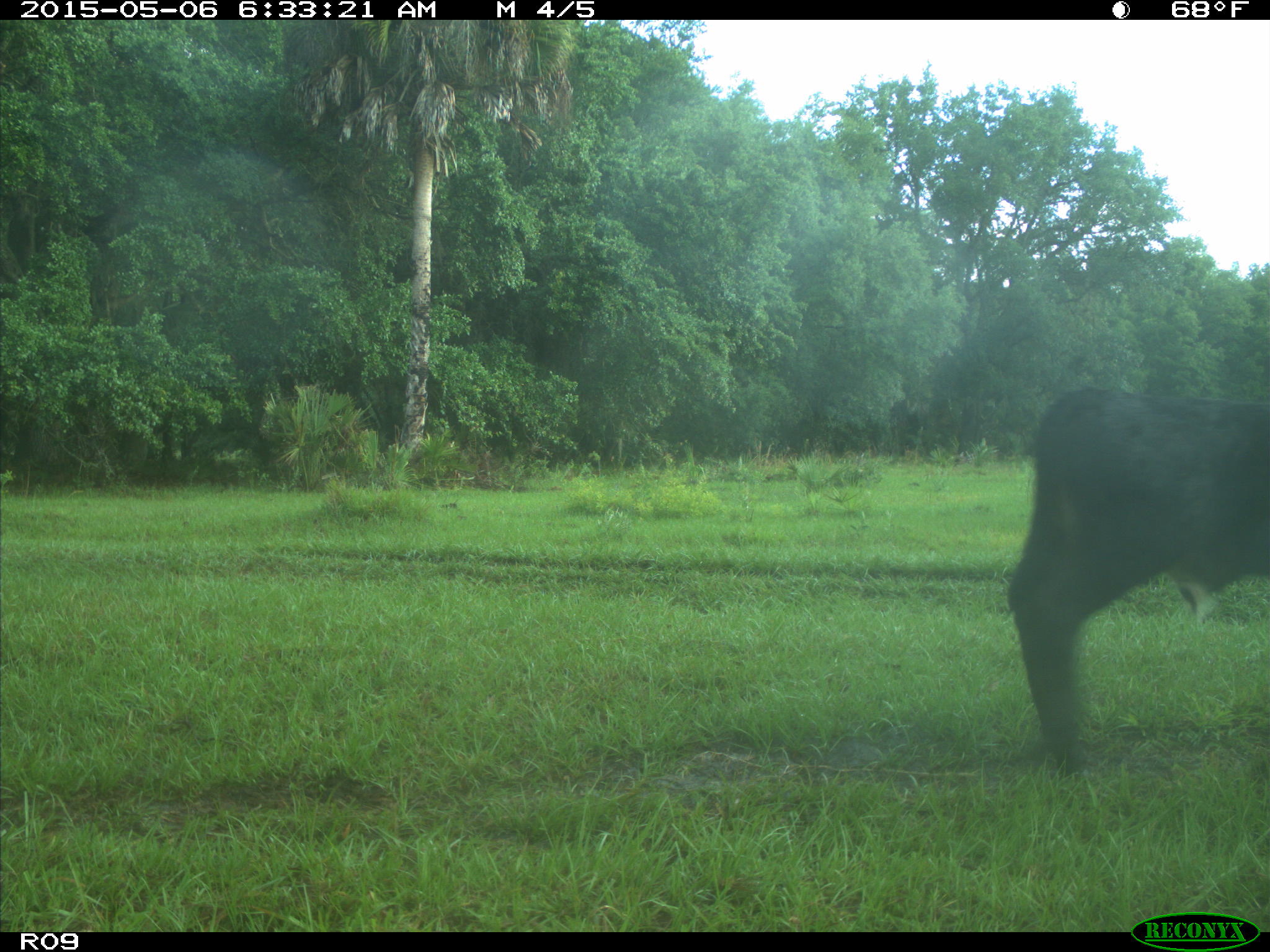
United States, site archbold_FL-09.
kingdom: Animalia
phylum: Chordata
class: Mammalia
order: Artiodactyla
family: Bovidae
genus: Bos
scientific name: Bos taurus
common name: domestic cow